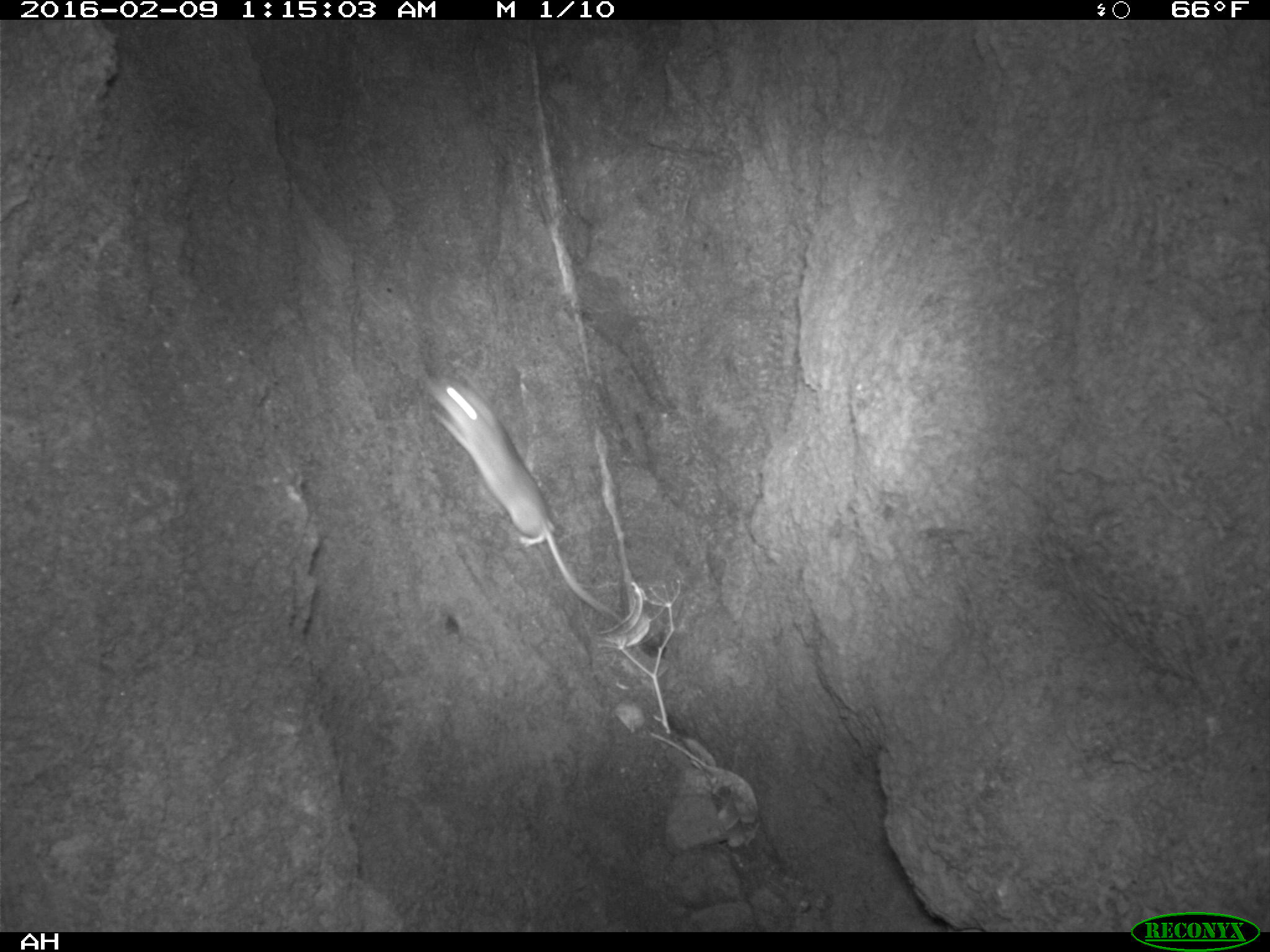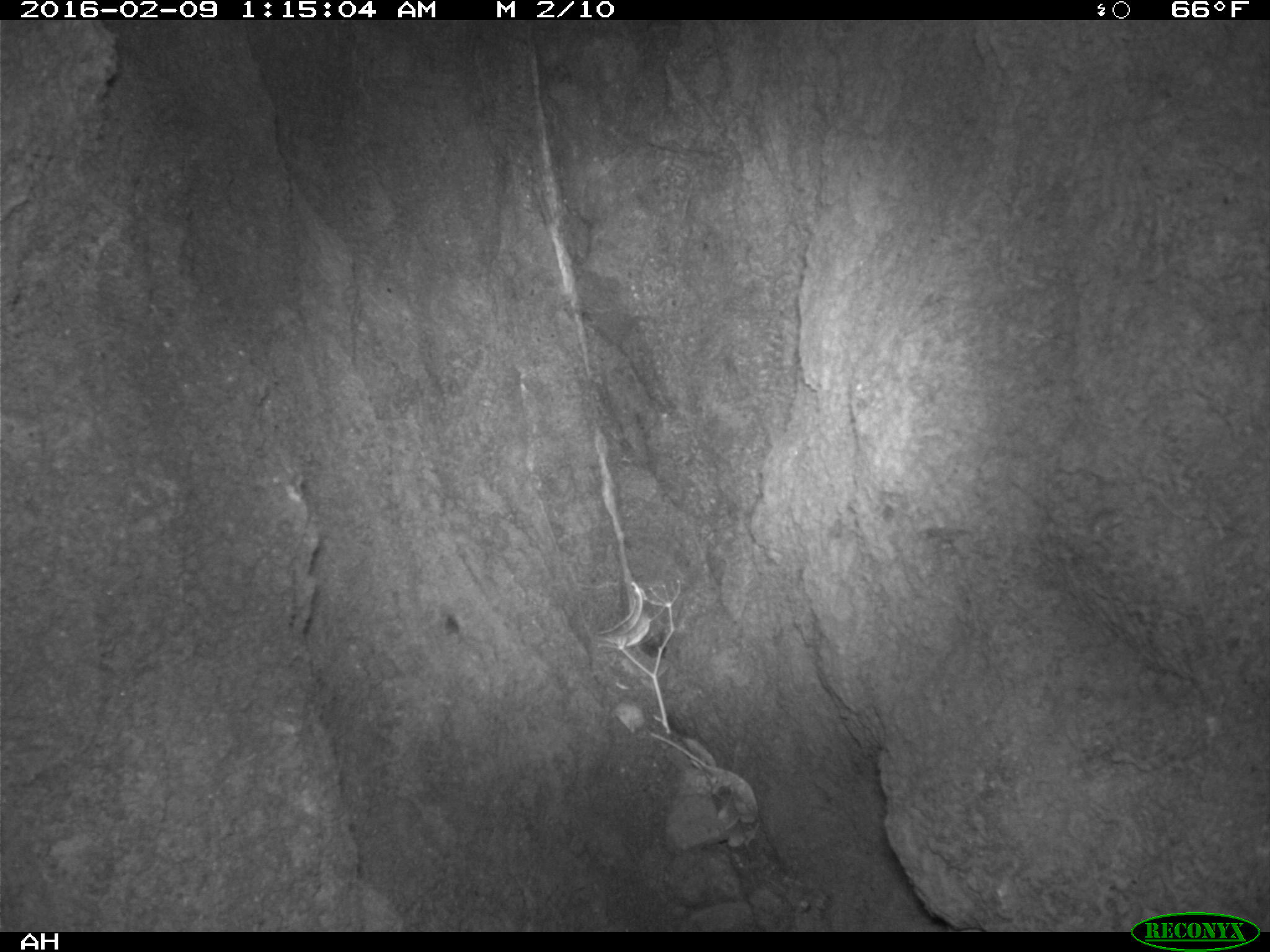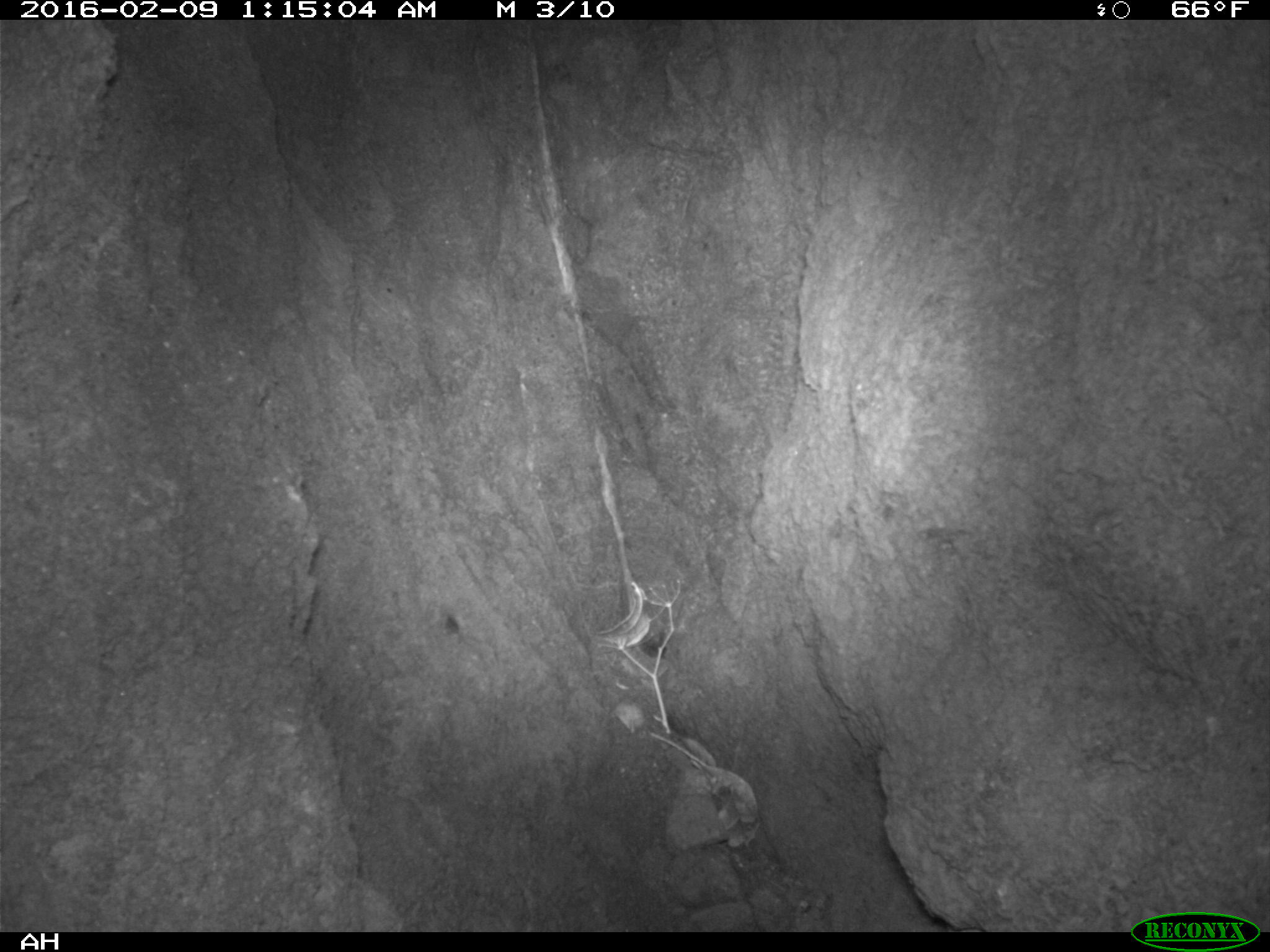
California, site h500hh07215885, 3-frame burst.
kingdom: Animalia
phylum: Chordata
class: Mammalia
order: Rodentia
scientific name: Rodentia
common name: rodent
Rodent (Rodentia).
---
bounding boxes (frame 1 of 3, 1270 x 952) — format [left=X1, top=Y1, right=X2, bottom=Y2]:
rodent: [left=421, top=372, right=619, bottom=620]